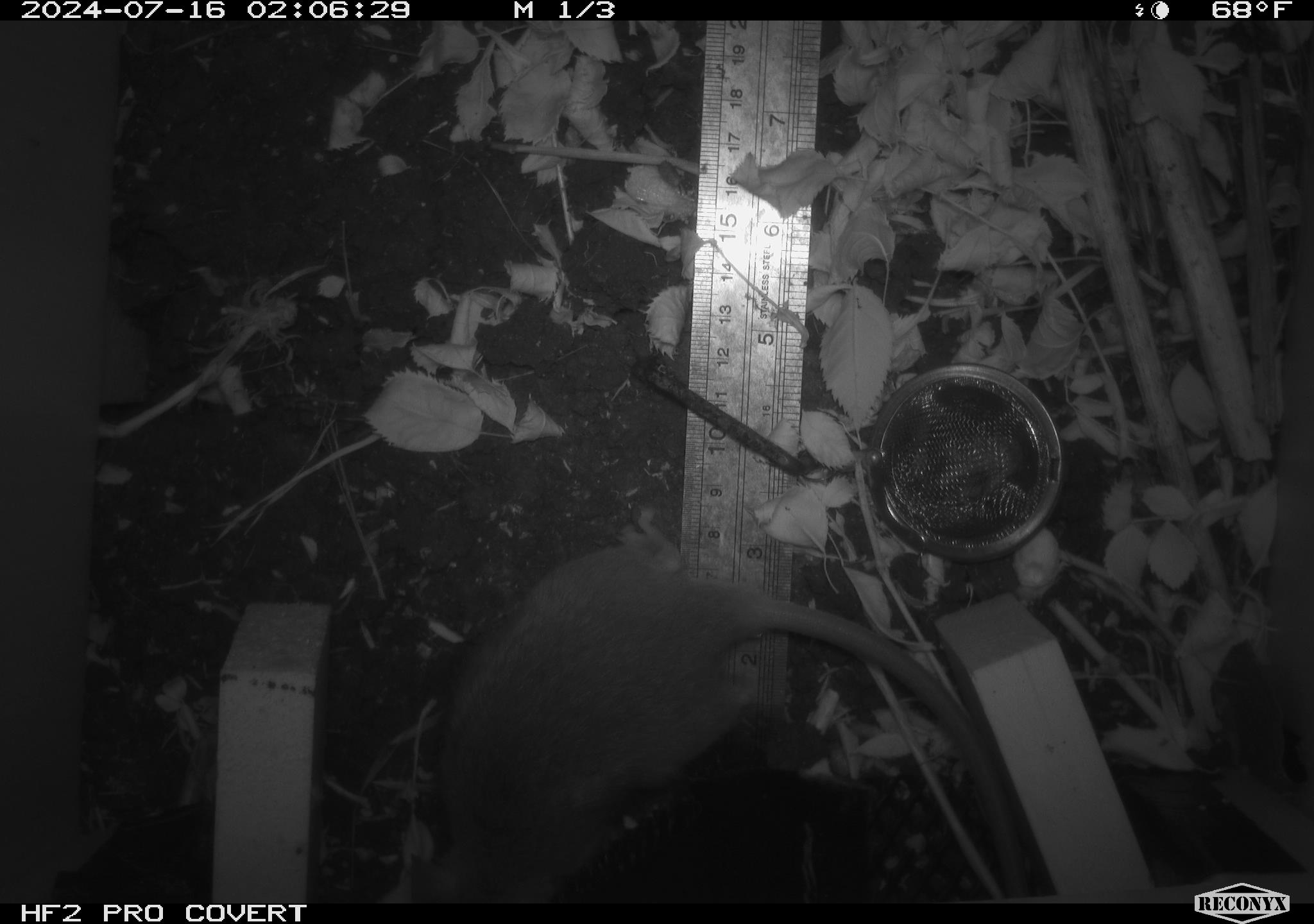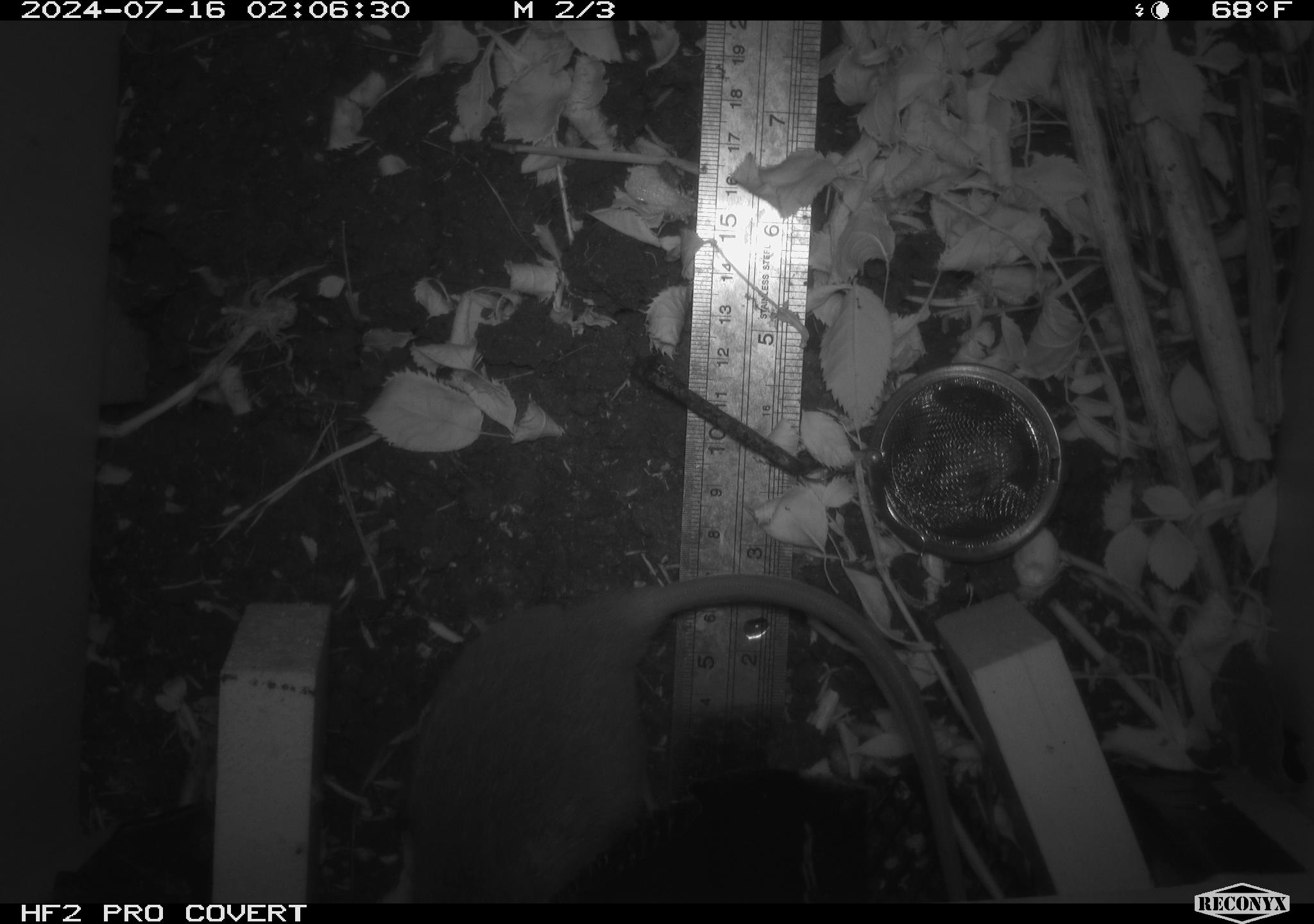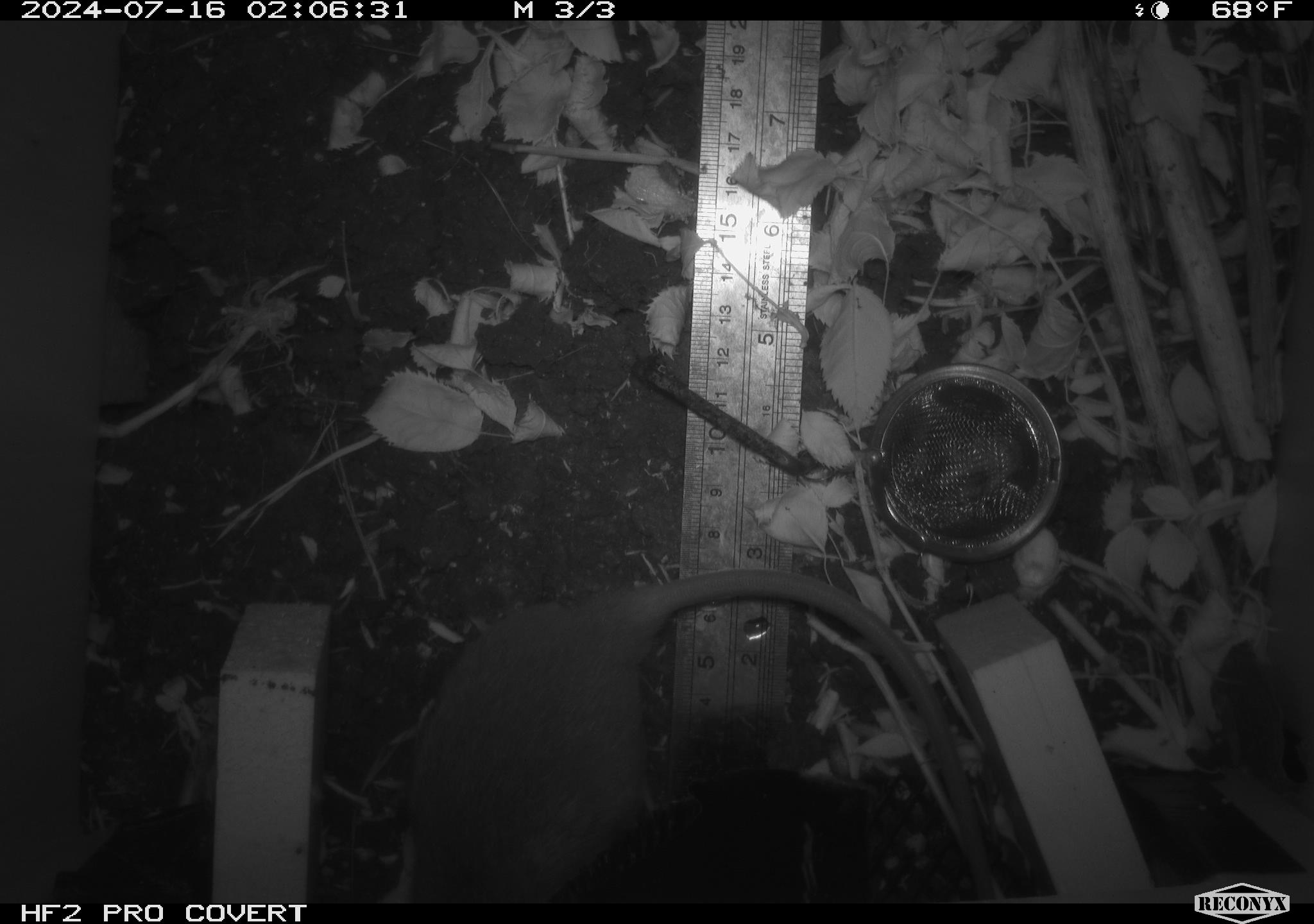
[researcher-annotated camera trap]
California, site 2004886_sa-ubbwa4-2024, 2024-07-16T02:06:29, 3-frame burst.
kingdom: Animalia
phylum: Chordata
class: Mammalia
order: Rodentia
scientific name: Rodentia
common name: woodrat or rat or mouse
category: woodrat or rat or mouse species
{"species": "woodrat or rat or mouse species (woodrat or rat or mouse) (Rodentia)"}